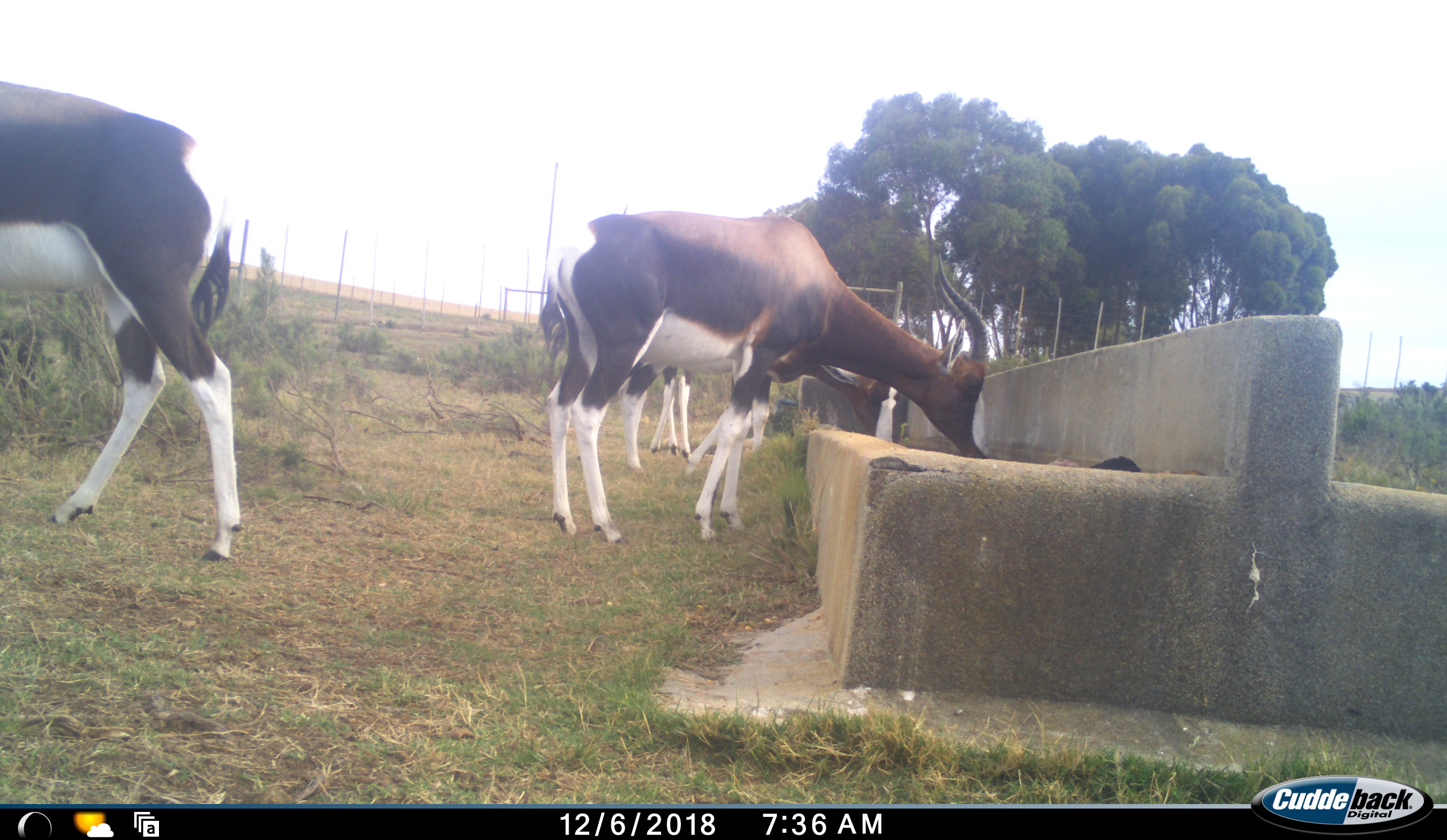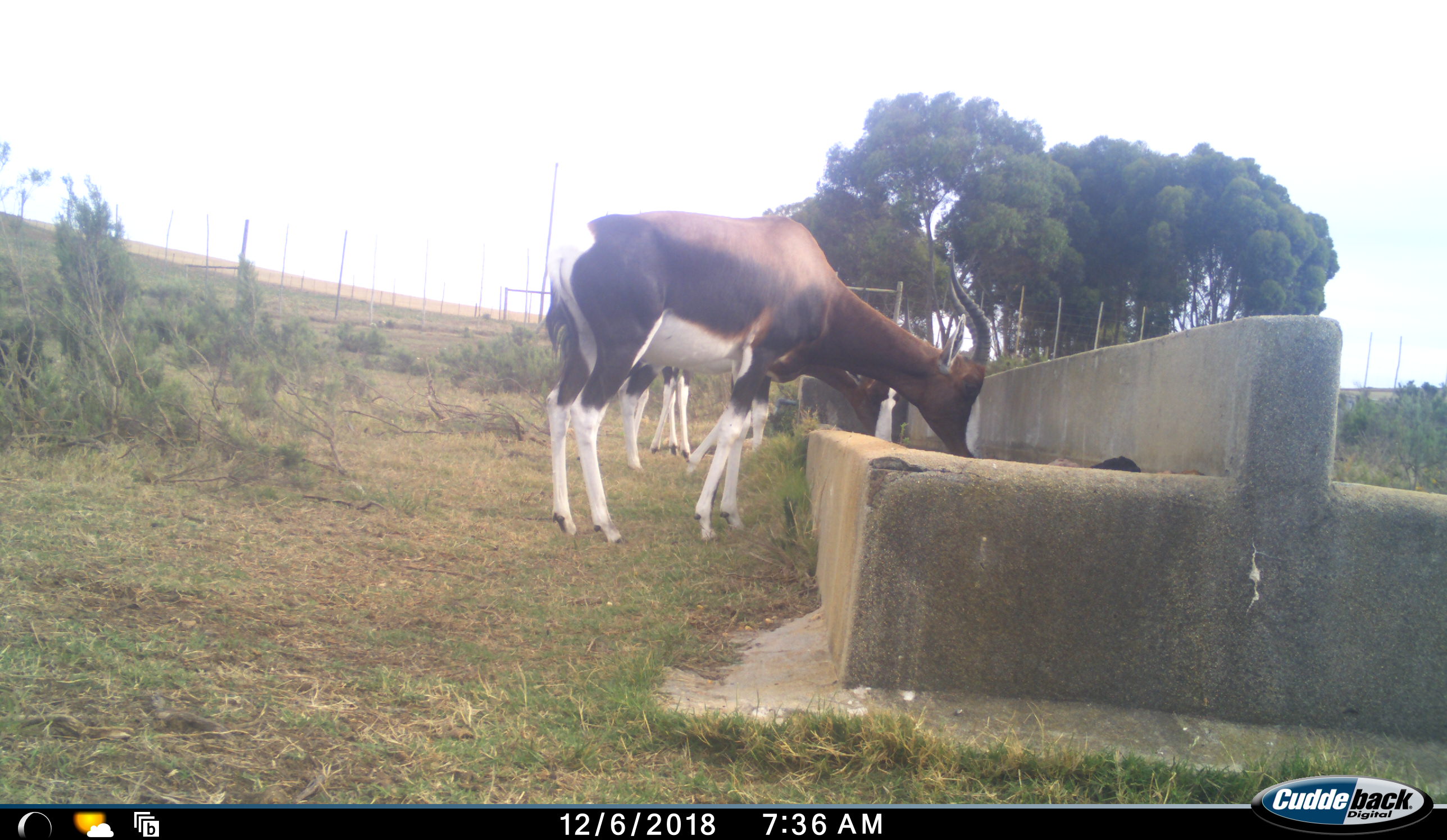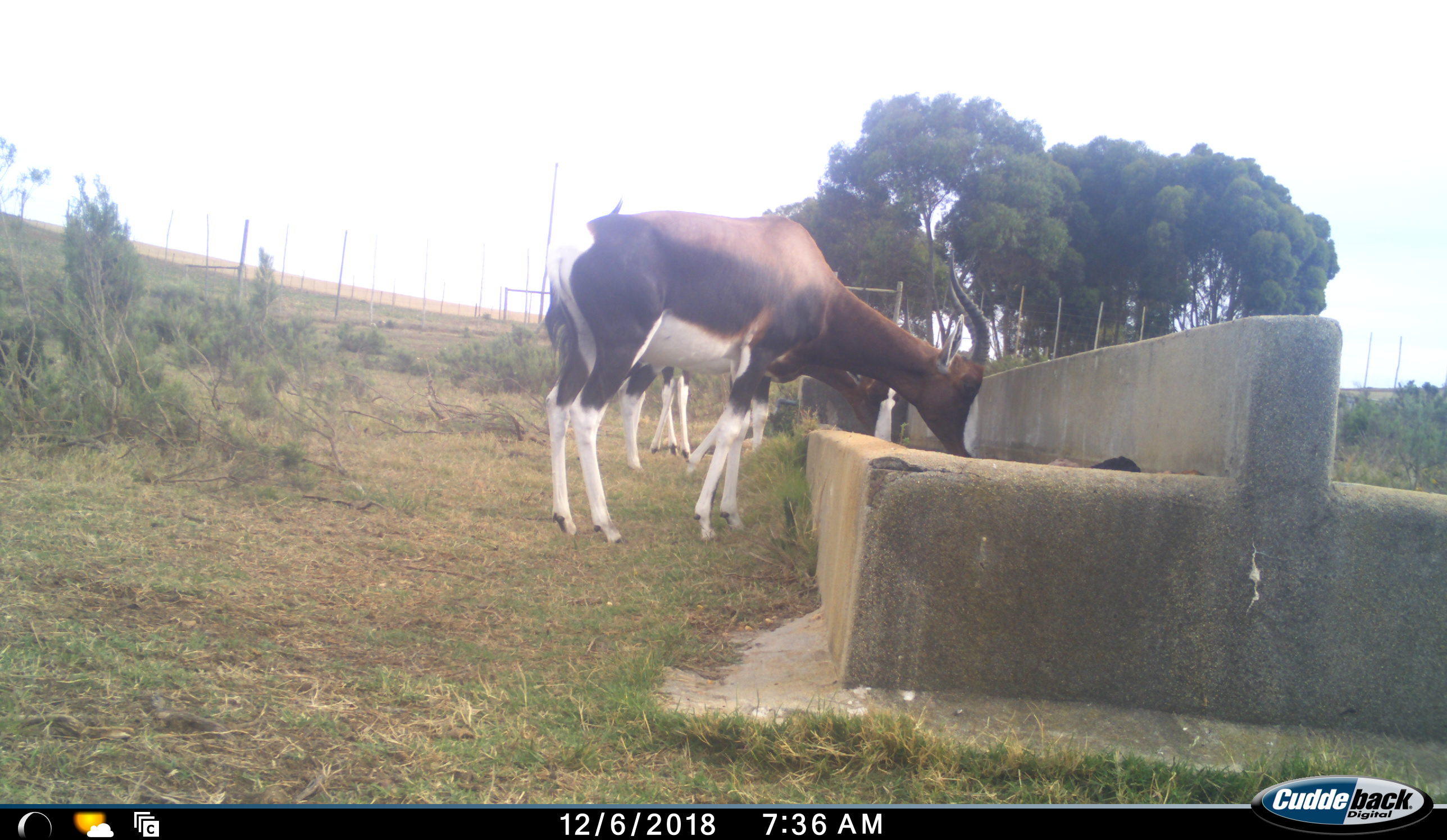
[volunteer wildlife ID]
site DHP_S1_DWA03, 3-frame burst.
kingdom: Animalia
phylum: Chordata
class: Mammalia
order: Artiodactyla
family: Bovidae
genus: Damaliscus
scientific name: Damaliscus pygargus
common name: bontebok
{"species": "bontebok (Damaliscus pygargus)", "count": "4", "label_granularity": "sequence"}